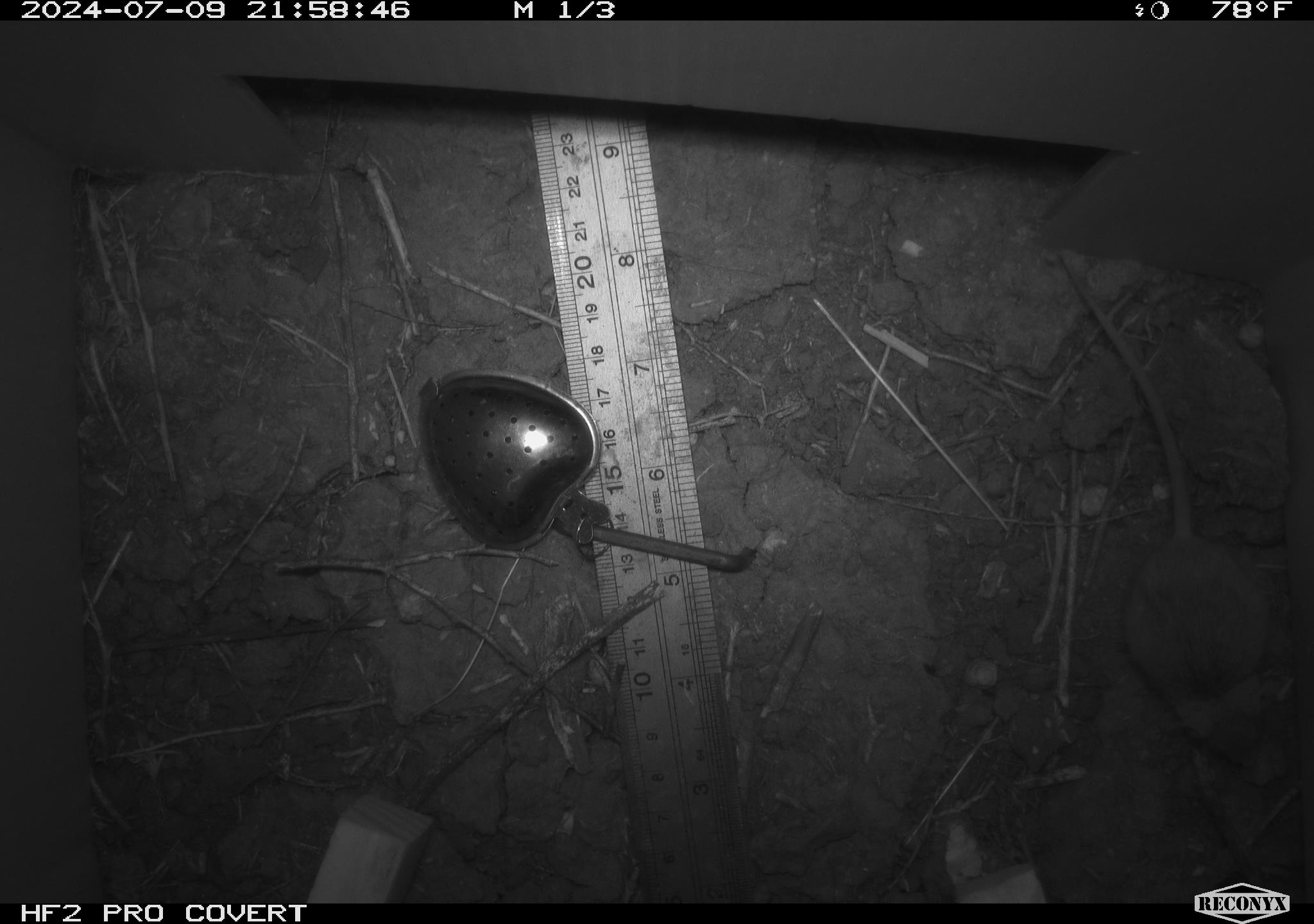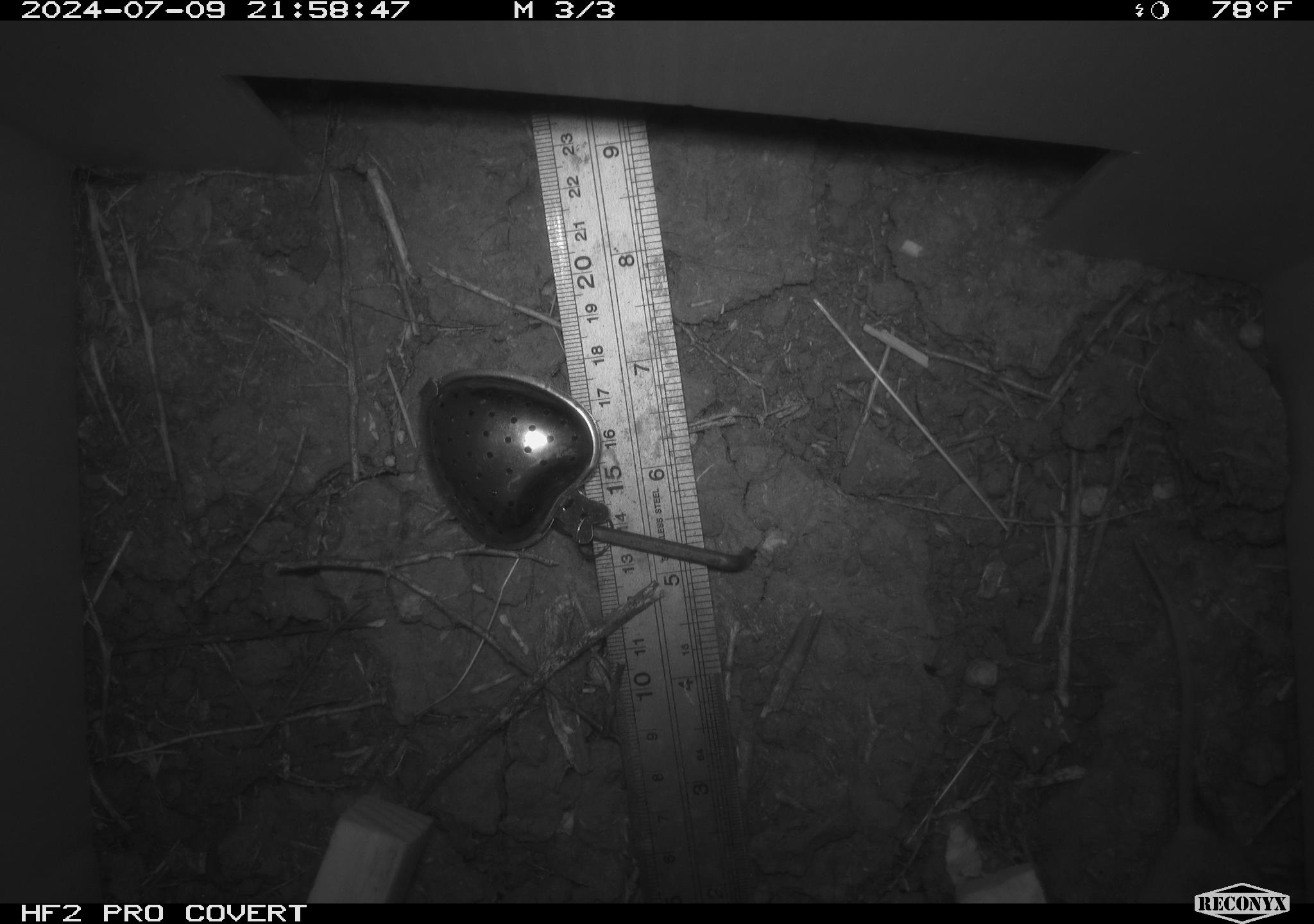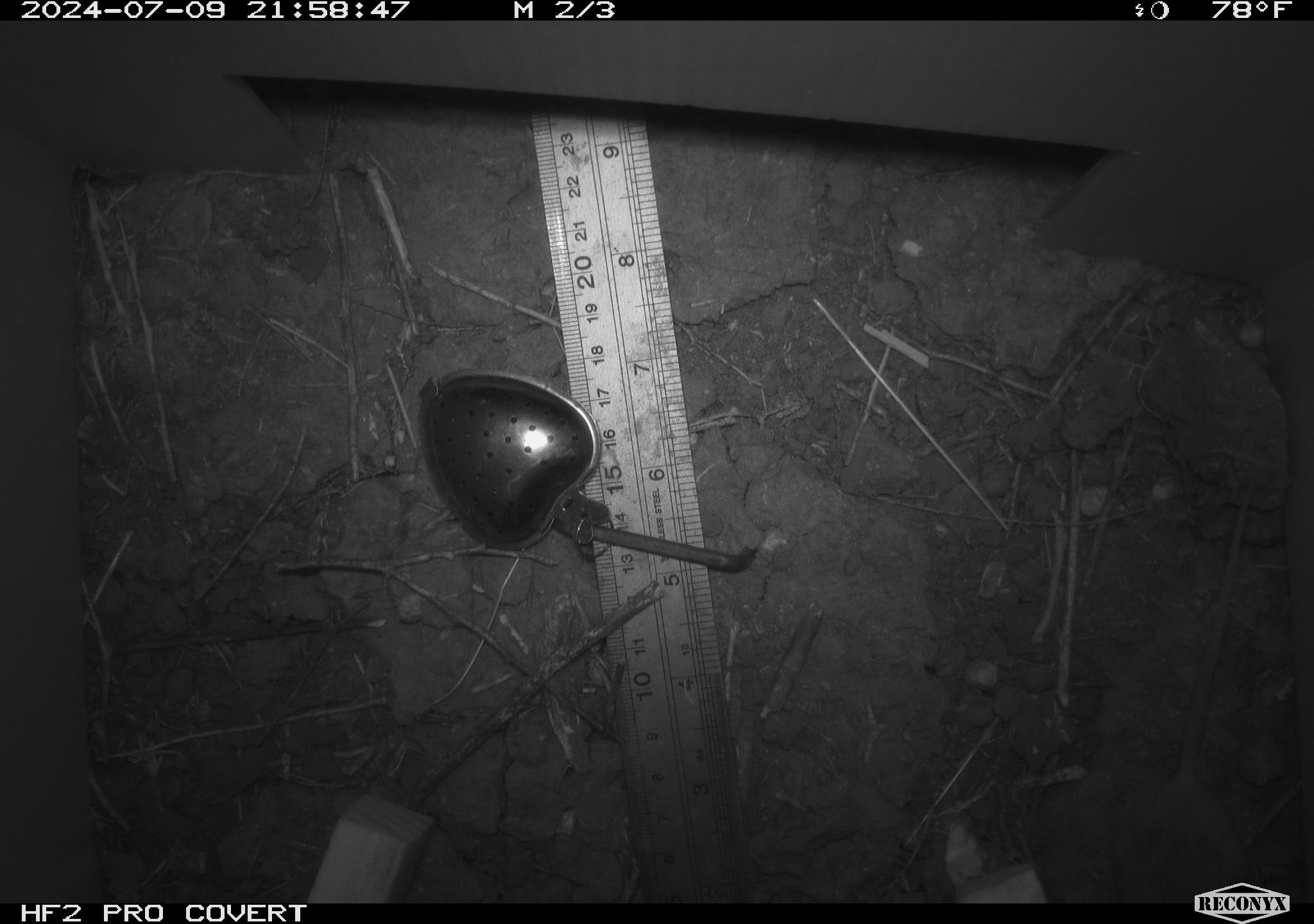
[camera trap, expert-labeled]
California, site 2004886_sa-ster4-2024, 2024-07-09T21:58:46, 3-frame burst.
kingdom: Animalia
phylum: Chordata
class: Mammalia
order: Rodentia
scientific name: Rodentia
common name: mouse species